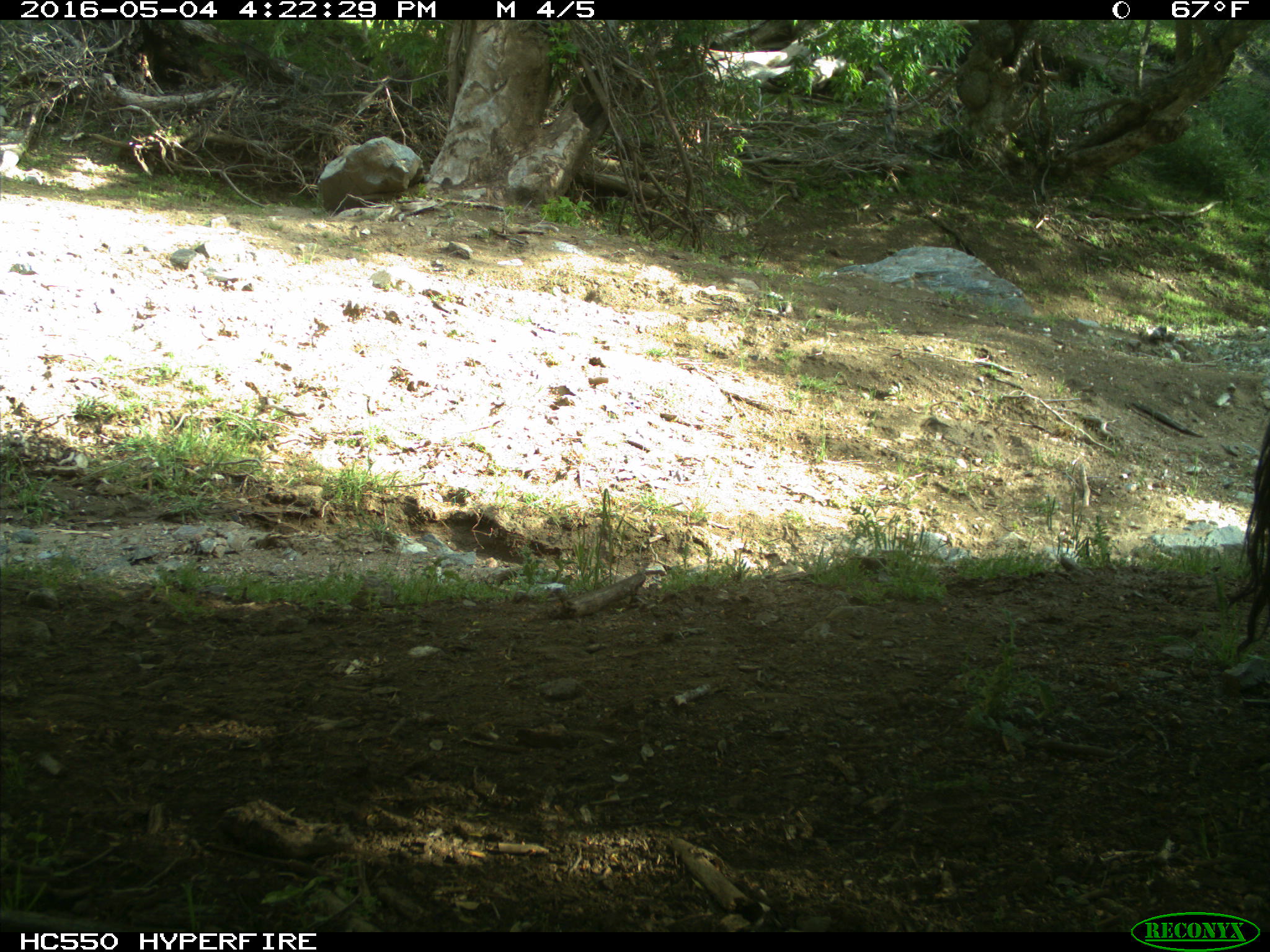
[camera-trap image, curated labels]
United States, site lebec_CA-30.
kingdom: Animalia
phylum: Chordata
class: Mammalia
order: Artiodactyla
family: Bovidae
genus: Bos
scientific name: Bos taurus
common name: domestic cow